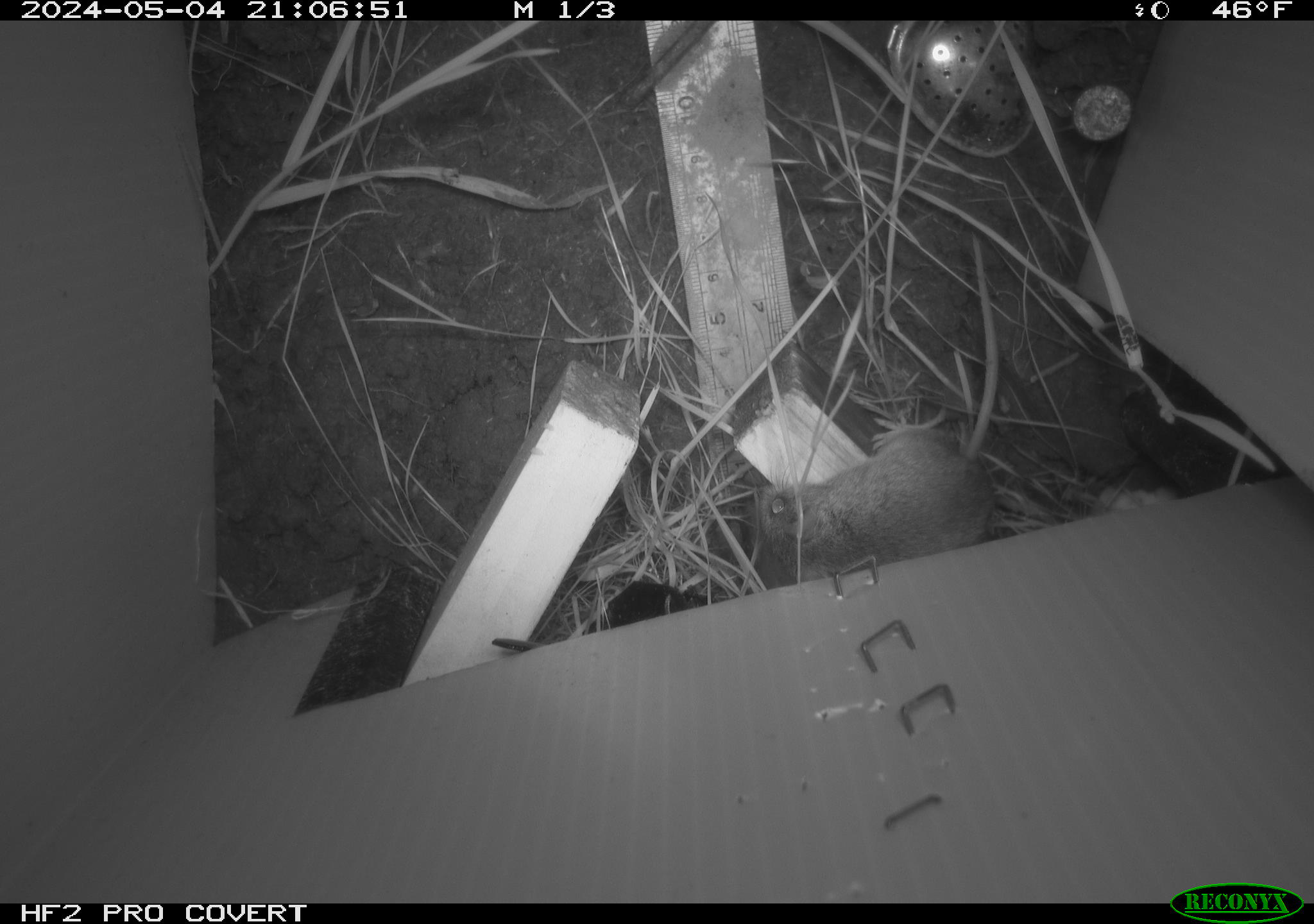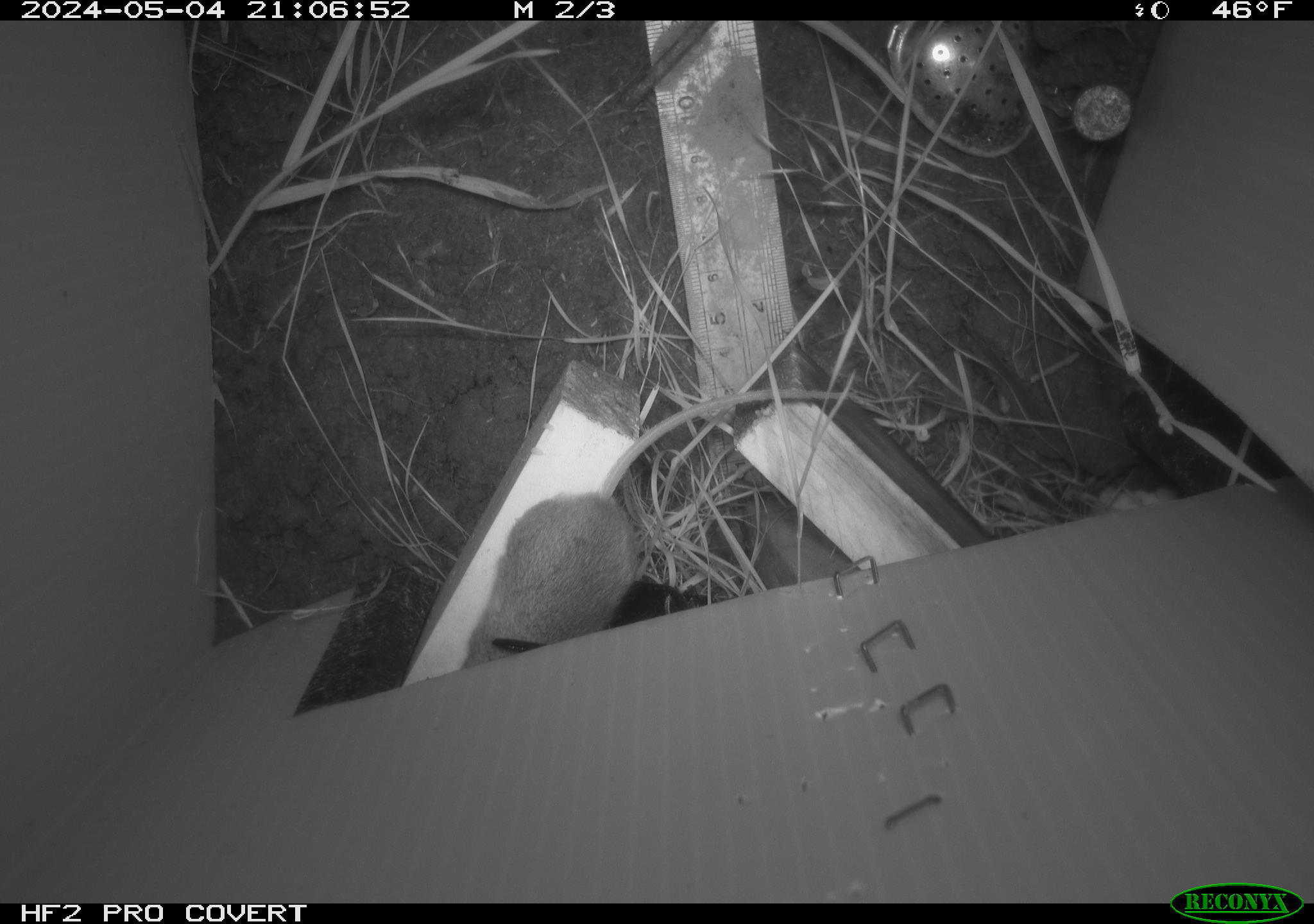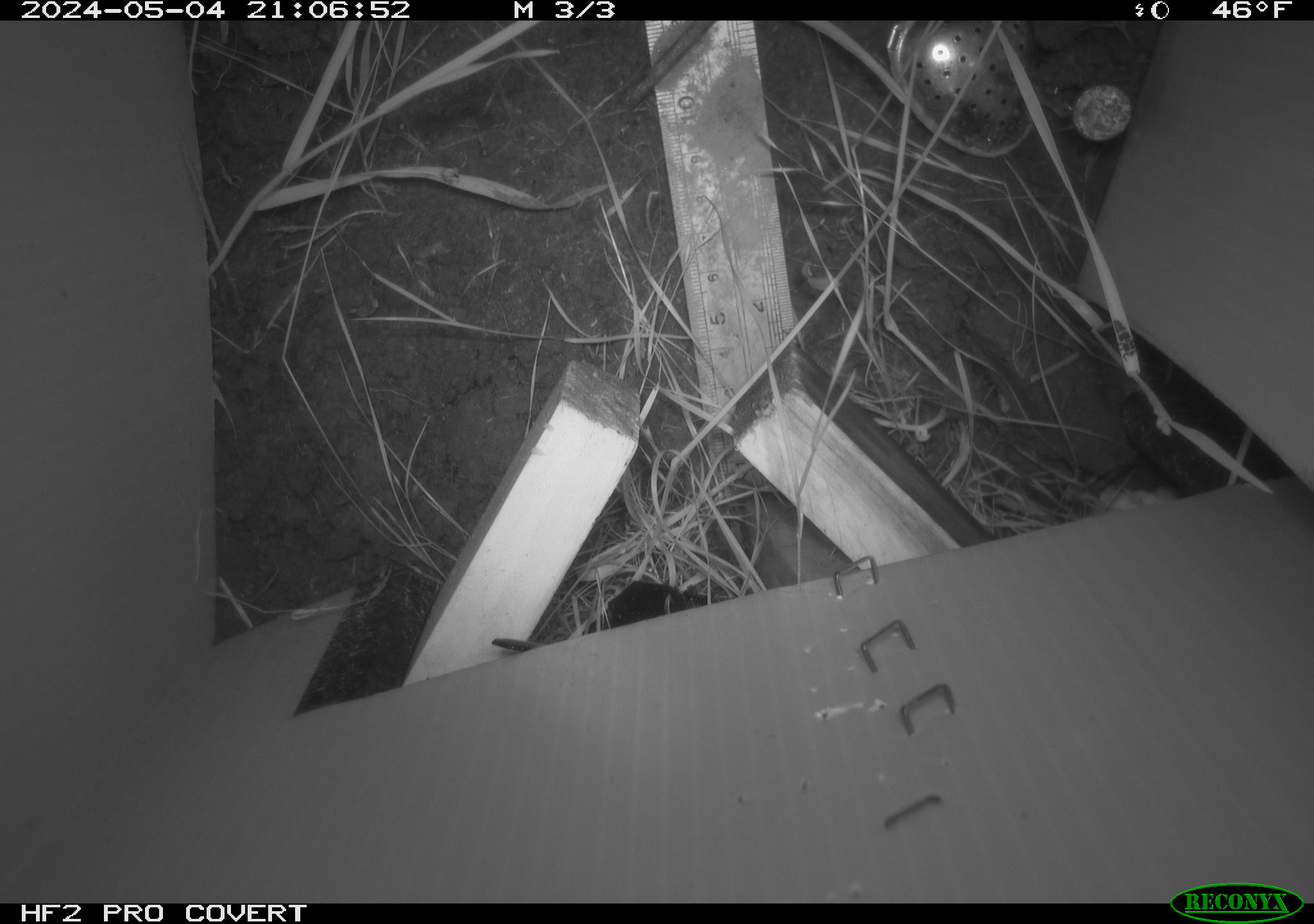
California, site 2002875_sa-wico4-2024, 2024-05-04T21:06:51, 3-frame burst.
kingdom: Animalia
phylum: Chordata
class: Mammalia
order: Rodentia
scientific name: Rodentia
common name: mouse species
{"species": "mouse species (Rodentia)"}